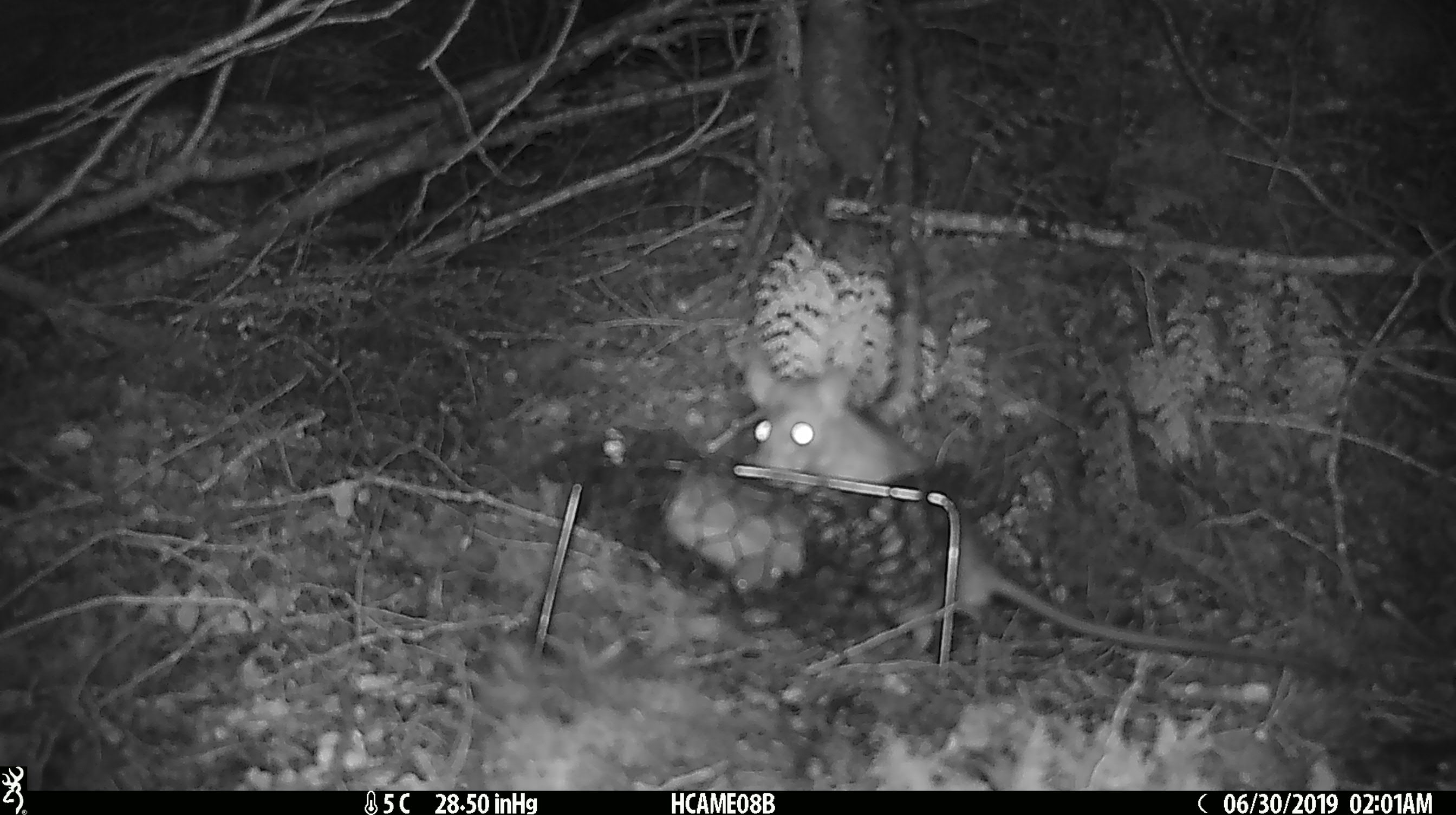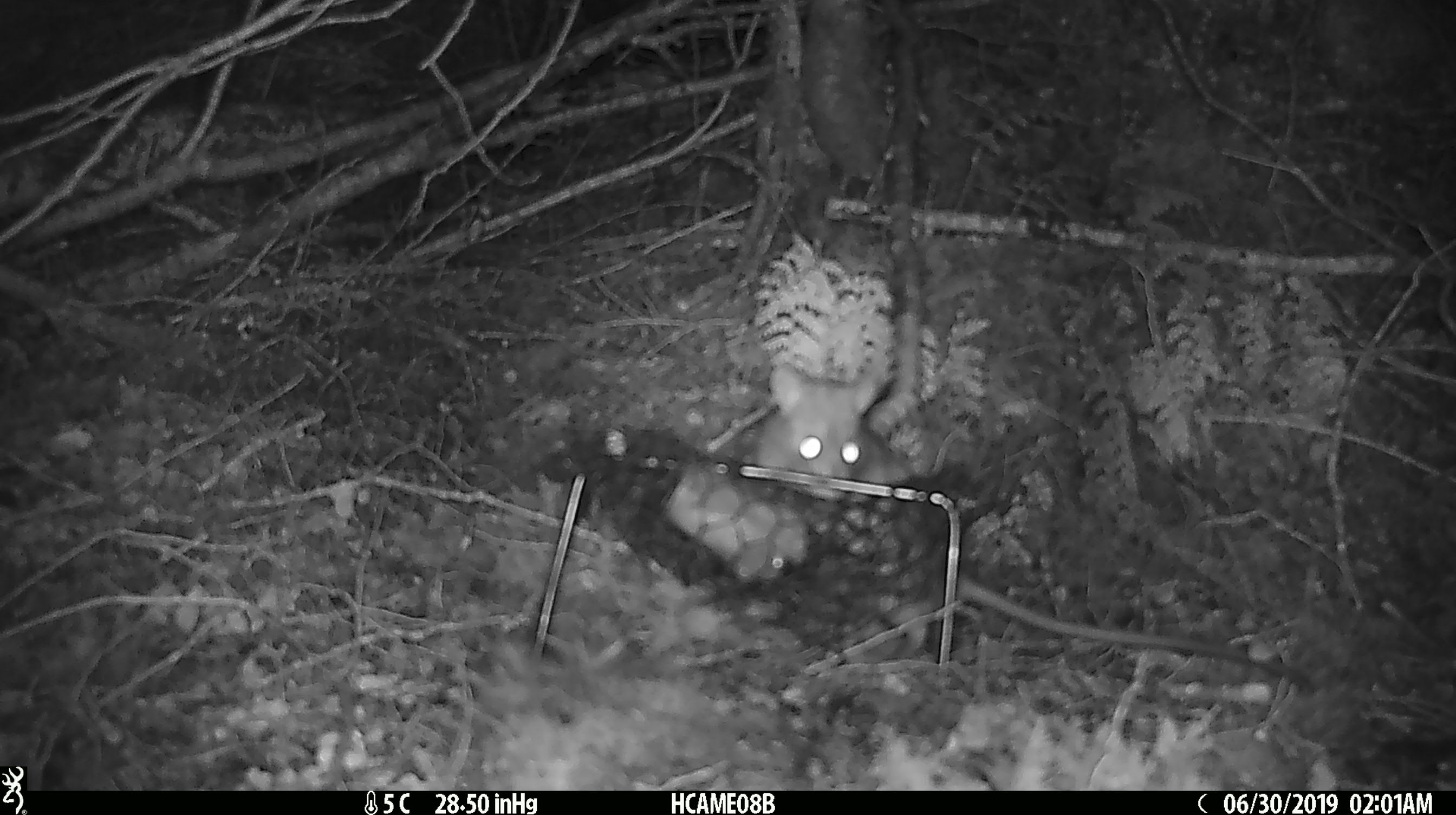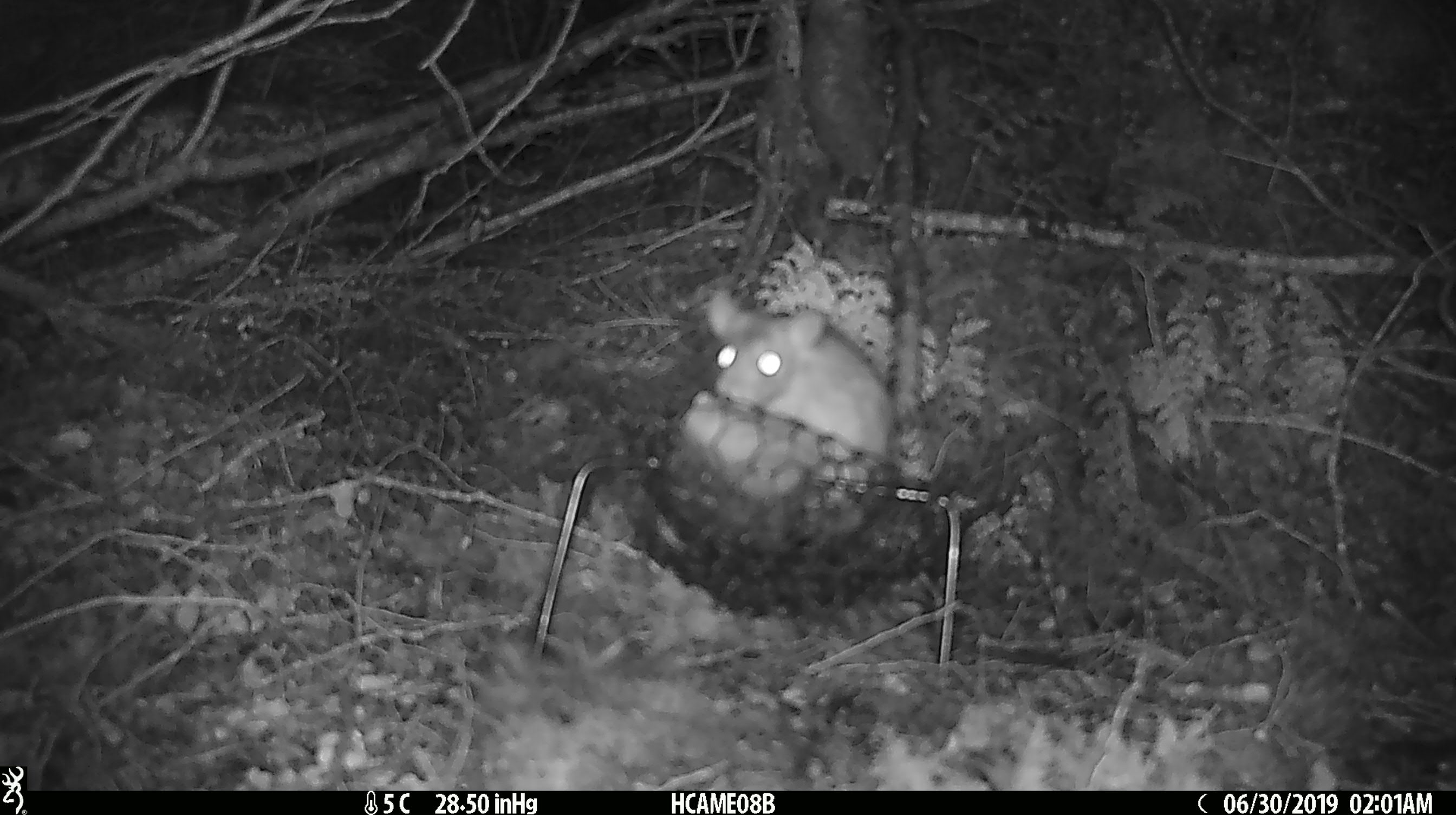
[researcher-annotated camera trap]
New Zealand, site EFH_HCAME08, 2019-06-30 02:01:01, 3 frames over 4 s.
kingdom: Animalia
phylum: Chordata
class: Mammalia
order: Rodentia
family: Muridae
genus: Rattus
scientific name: Rattus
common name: rat